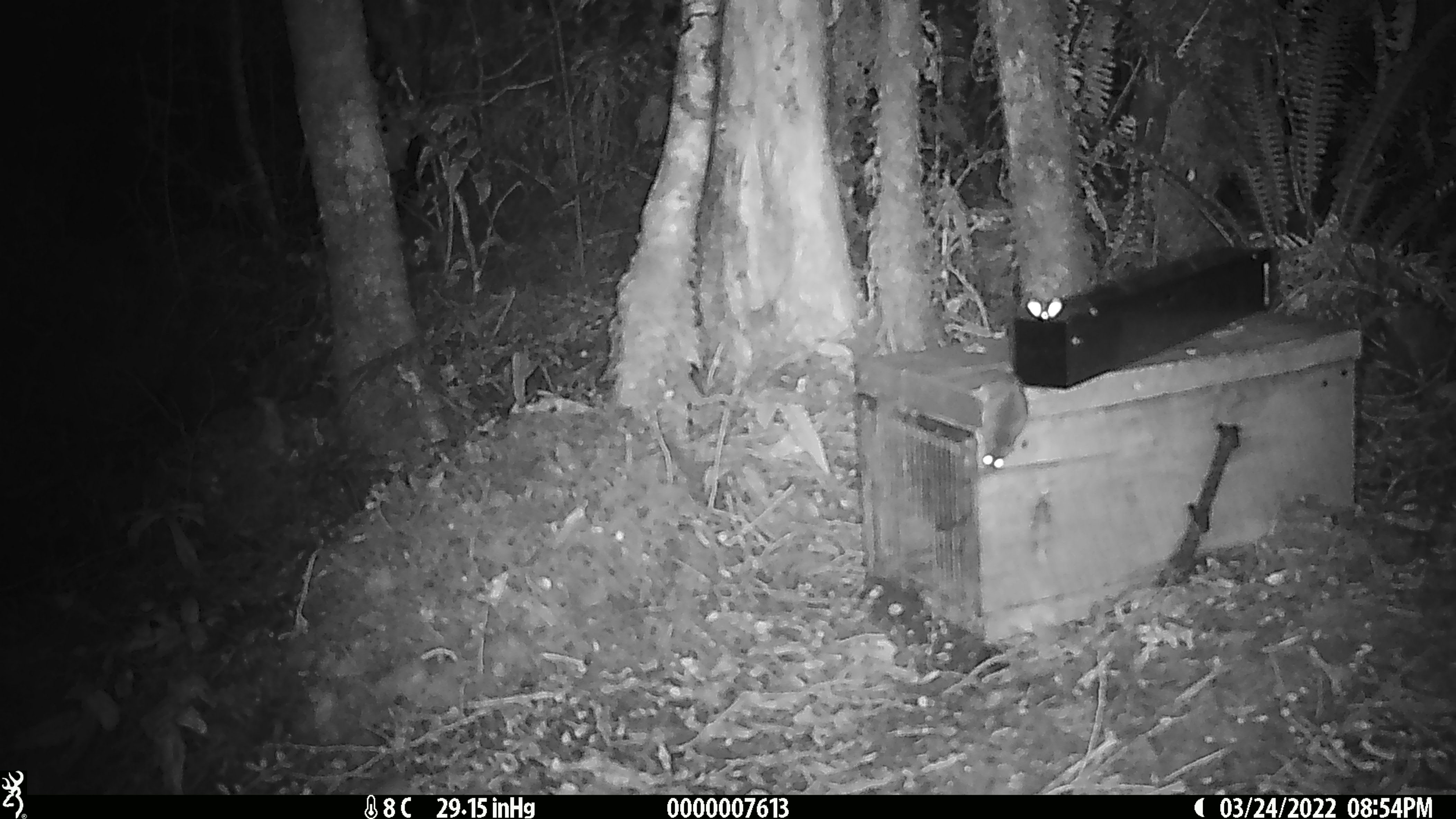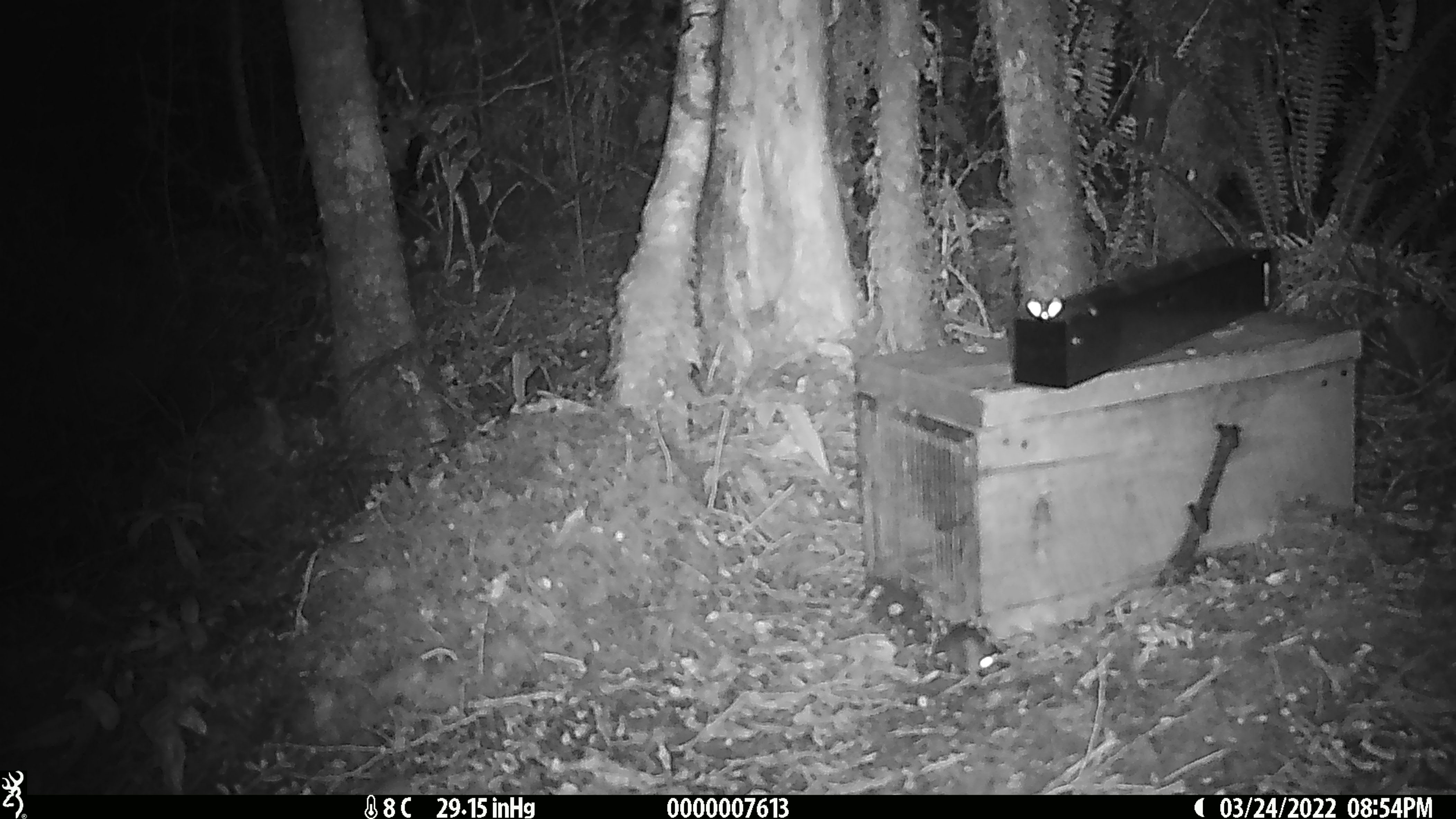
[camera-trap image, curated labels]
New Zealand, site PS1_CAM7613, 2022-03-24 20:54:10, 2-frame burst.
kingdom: Animalia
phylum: Chordata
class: Mammalia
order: Rodentia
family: Muridae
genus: Mus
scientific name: Mus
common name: mouse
Mouse (Mus).